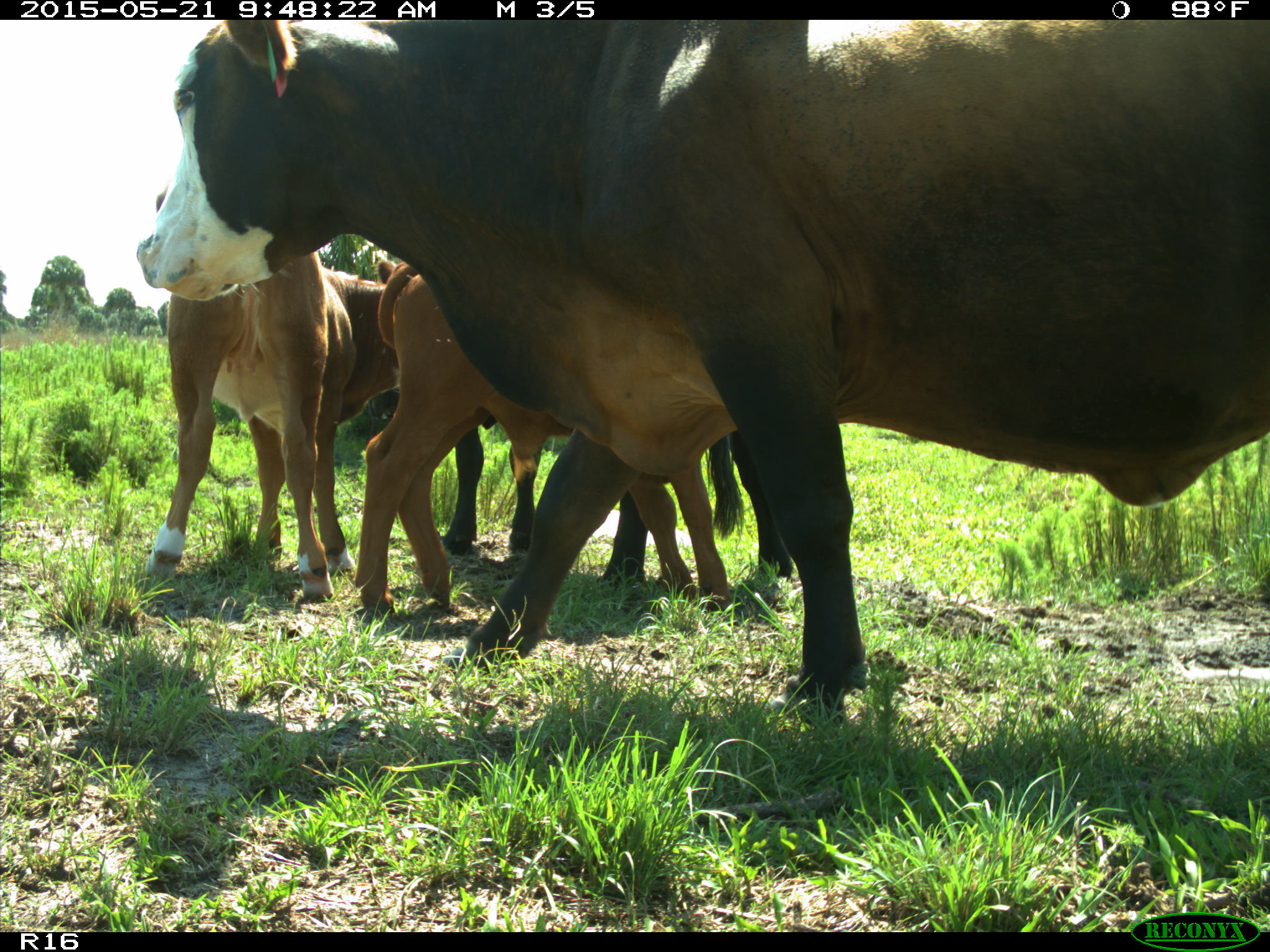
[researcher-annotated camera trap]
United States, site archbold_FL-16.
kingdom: Animalia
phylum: Chordata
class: Mammalia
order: Artiodactyla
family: Bovidae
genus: Bos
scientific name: Bos taurus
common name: domestic cow